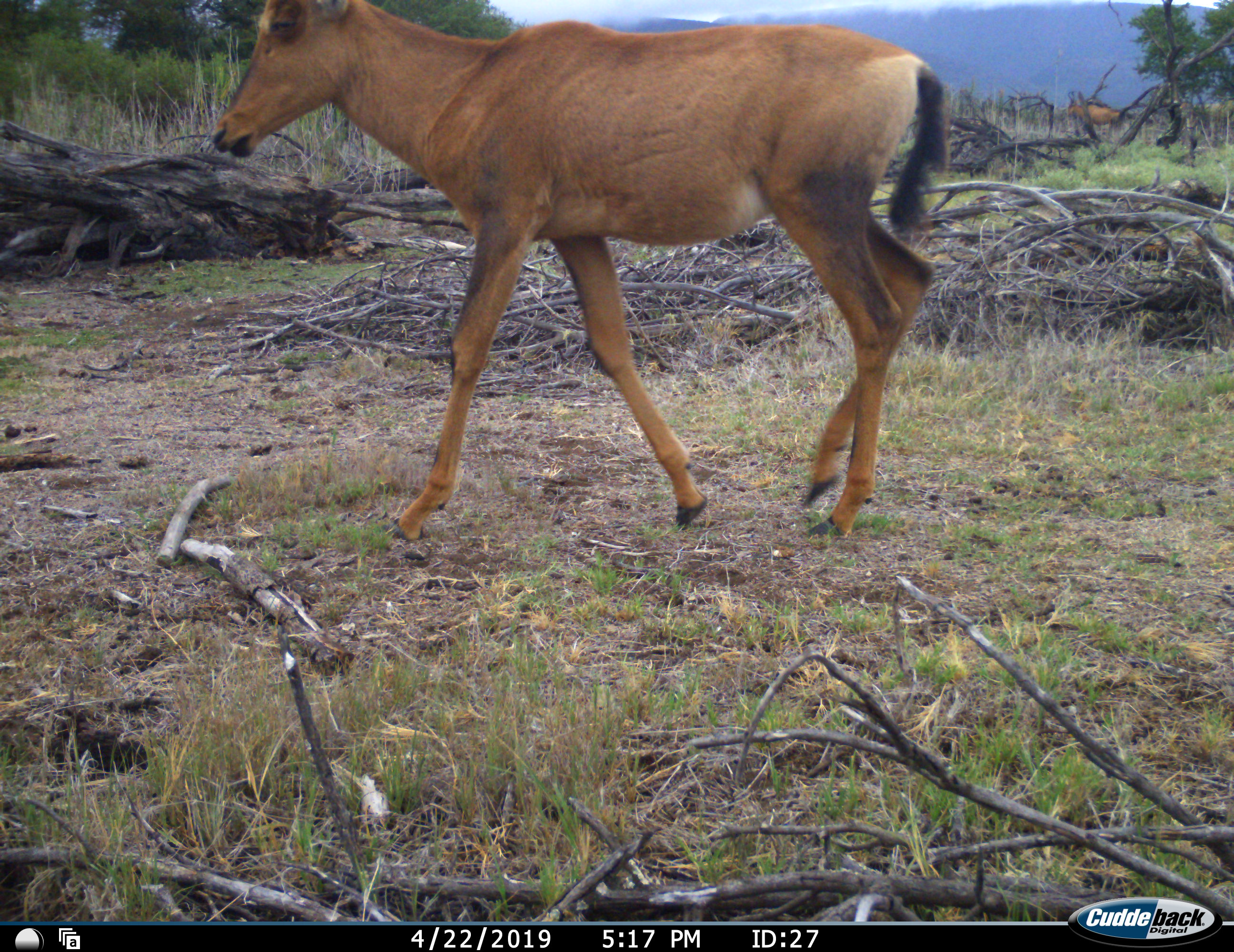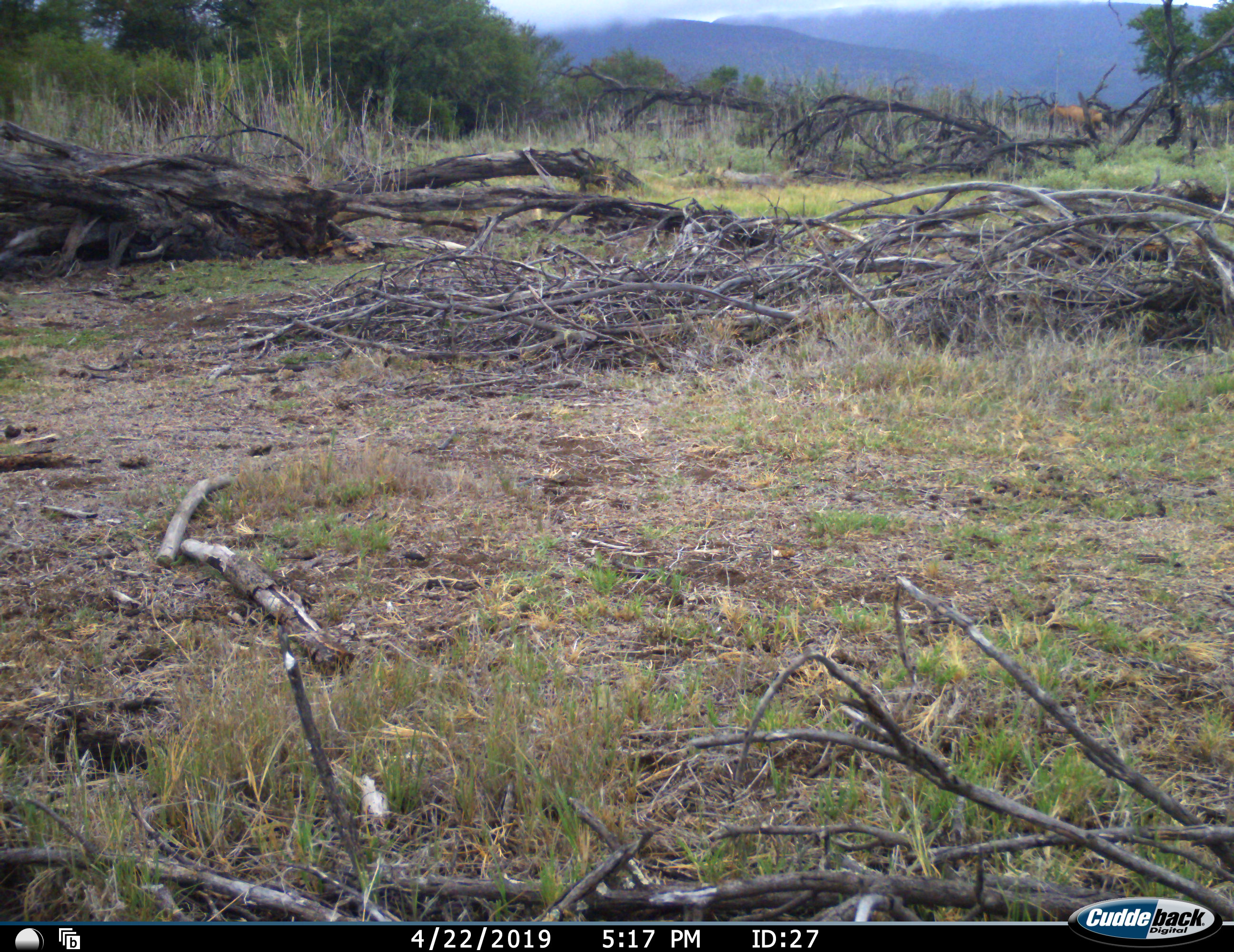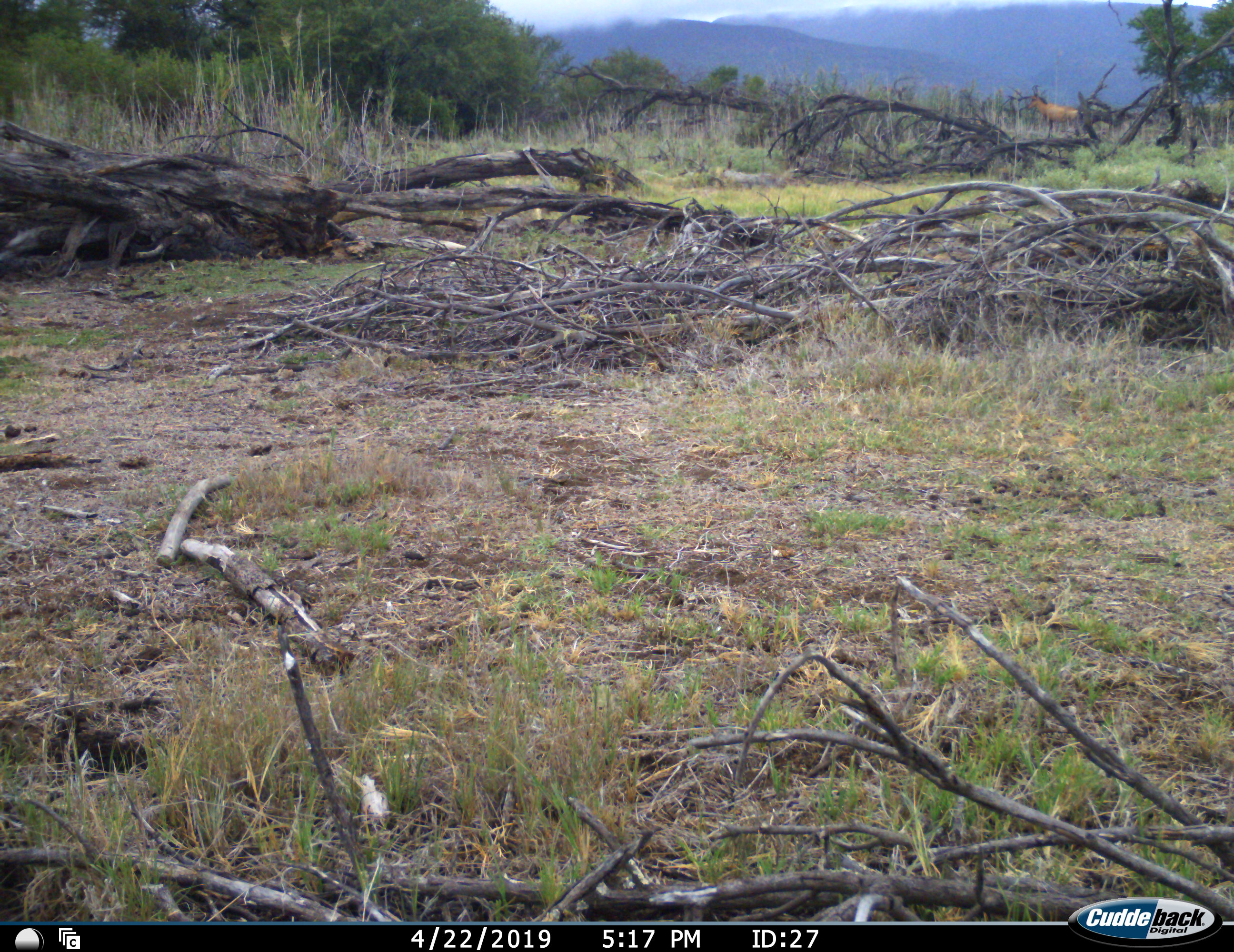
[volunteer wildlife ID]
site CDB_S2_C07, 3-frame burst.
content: unidentified animal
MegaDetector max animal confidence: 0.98